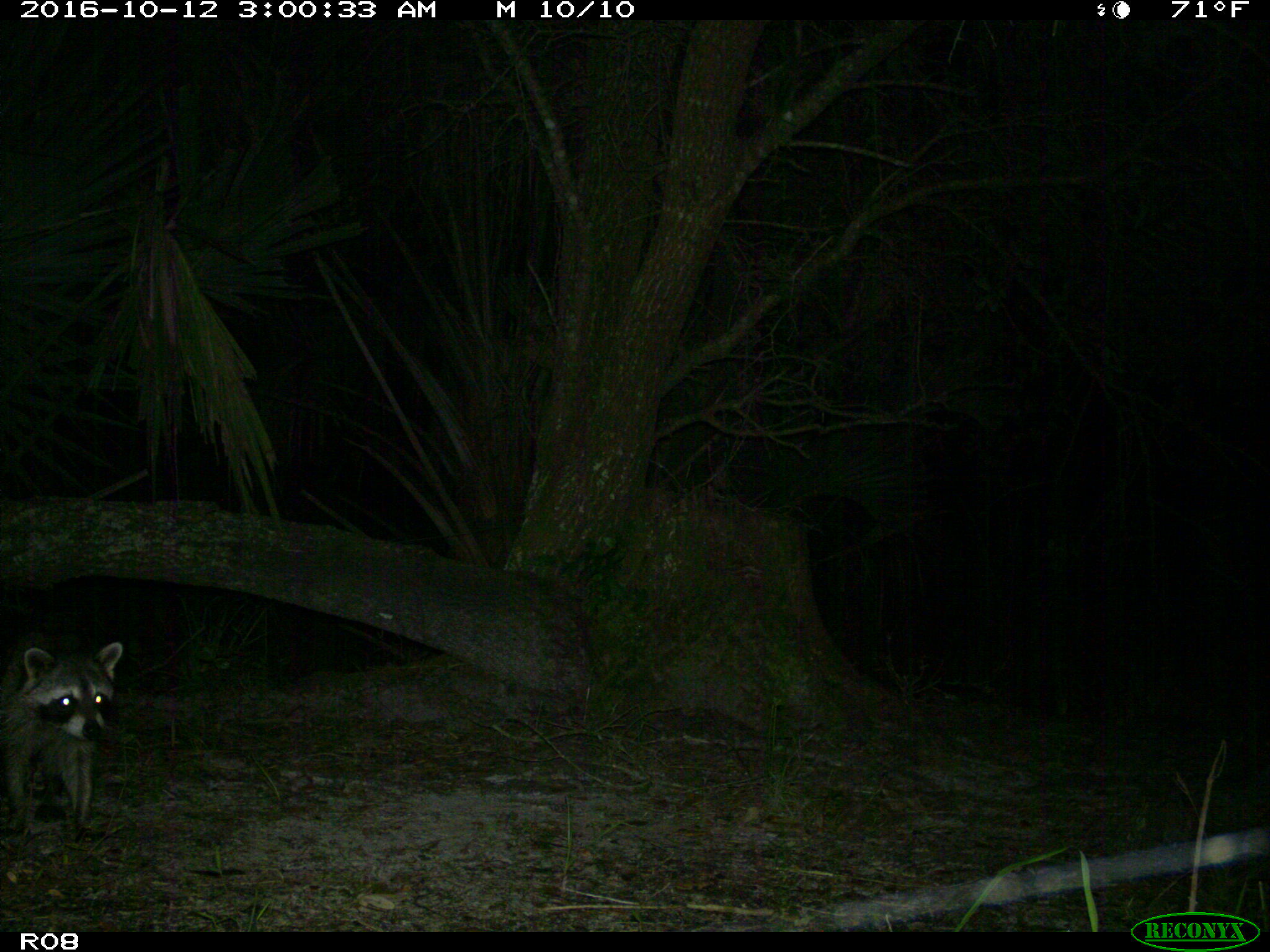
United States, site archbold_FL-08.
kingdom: Animalia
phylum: Chordata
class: Mammalia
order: Carnivora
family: Procyonidae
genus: Procyon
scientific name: Procyon lotor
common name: common raccoon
Procyon lotor (common raccoon).